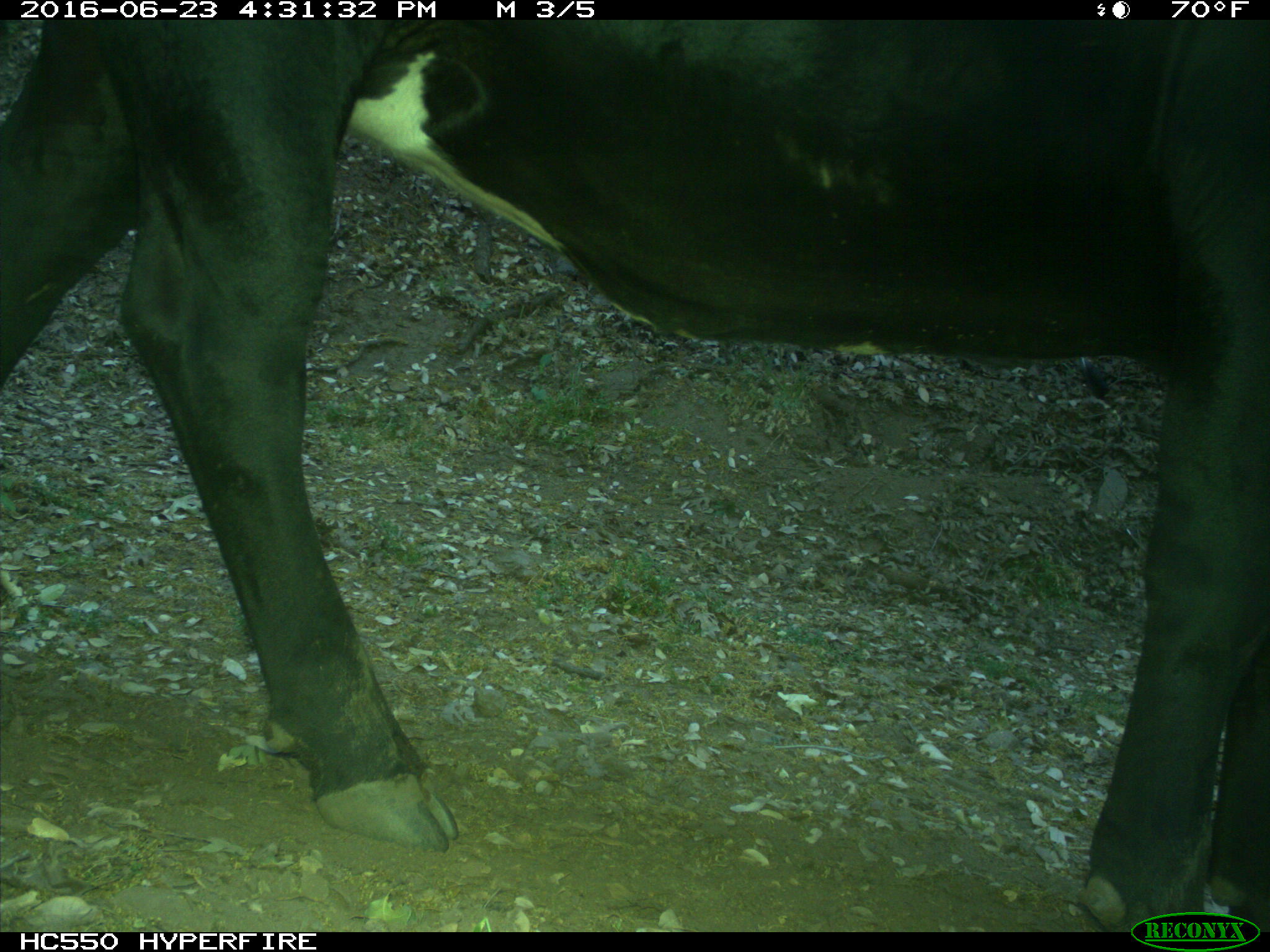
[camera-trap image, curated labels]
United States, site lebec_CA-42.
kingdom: Animalia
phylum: Chordata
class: Mammalia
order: Artiodactyla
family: Bovidae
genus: Bos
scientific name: Bos taurus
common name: domestic cow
Bos taurus (domestic cow).